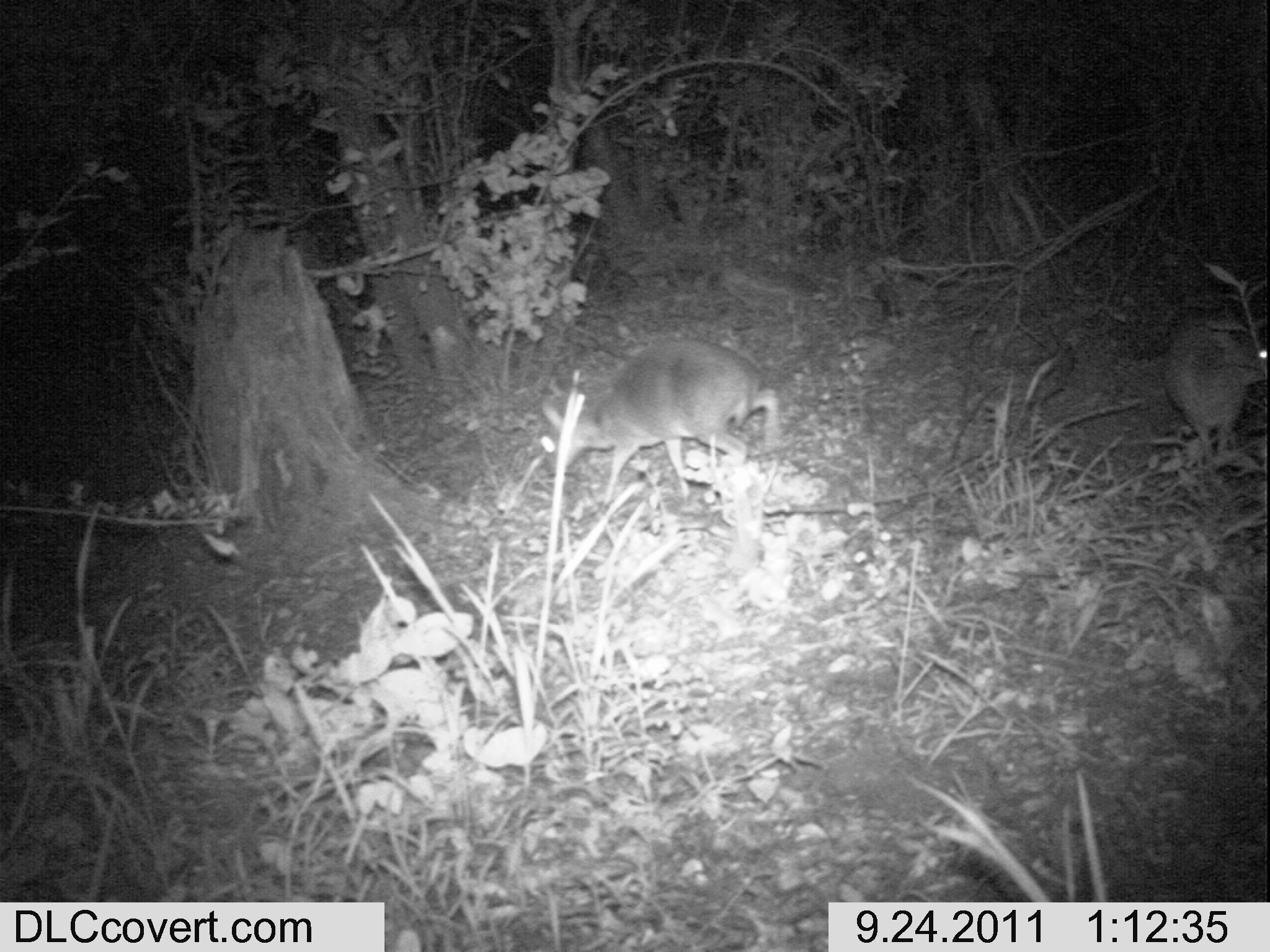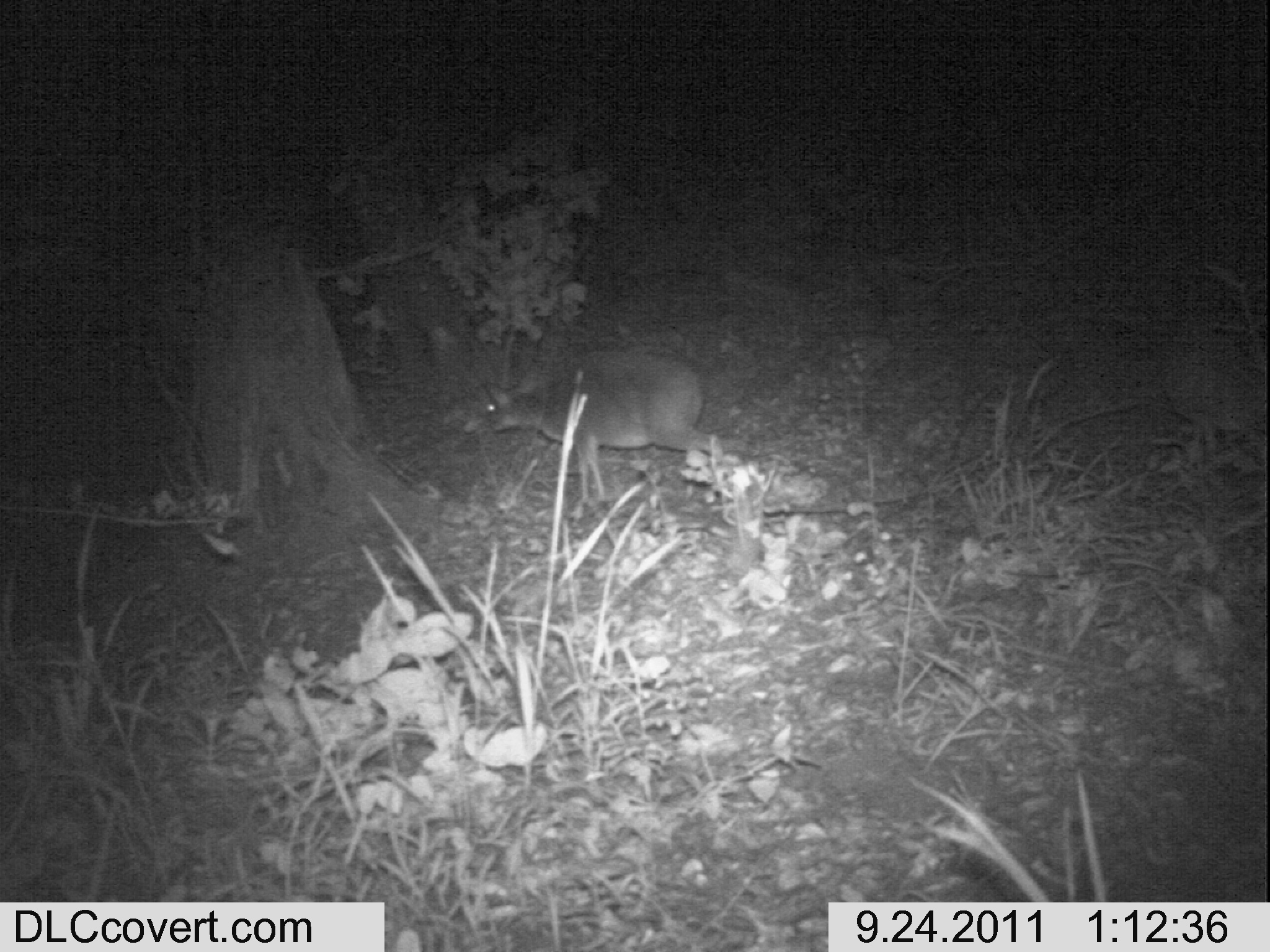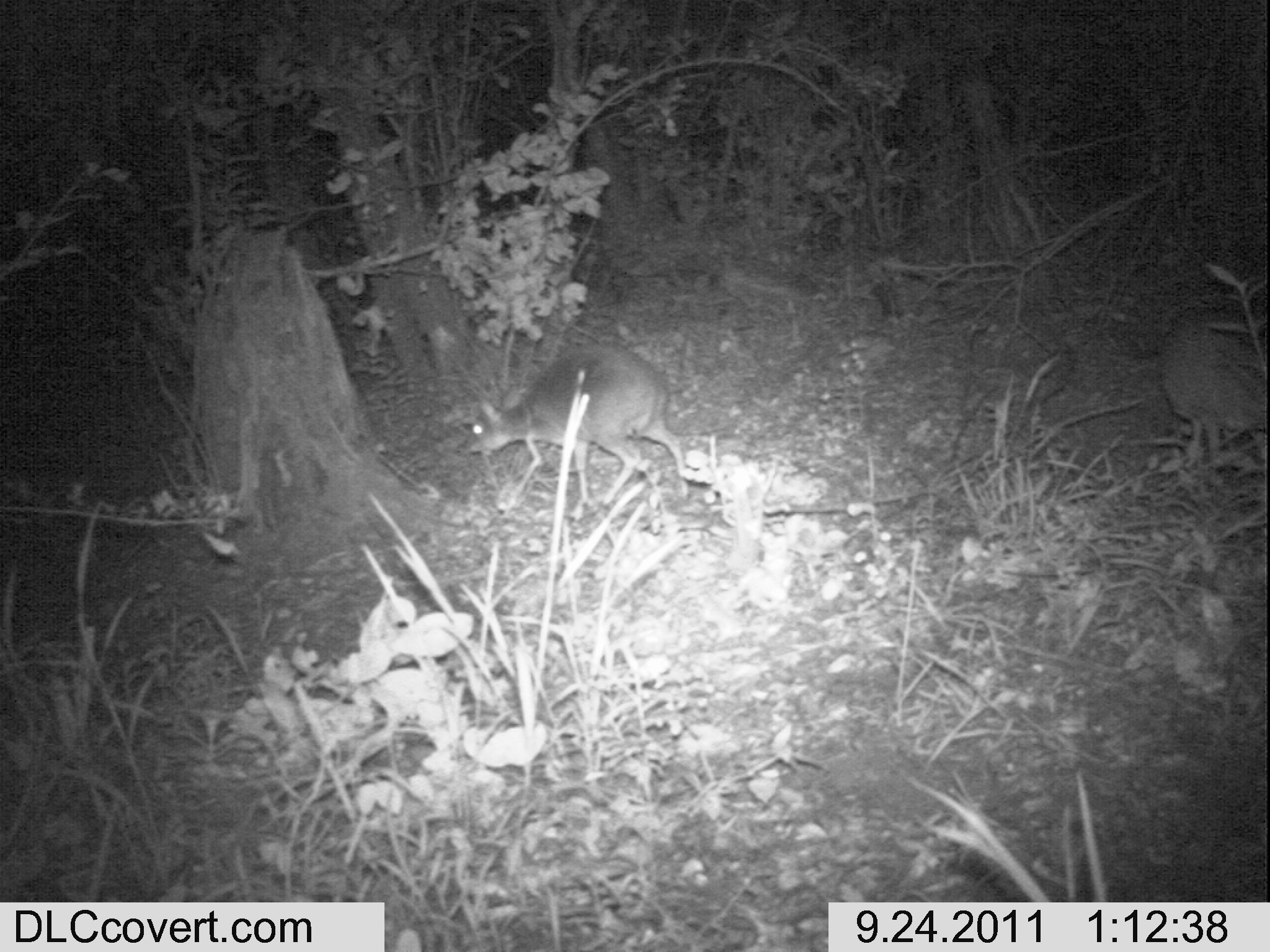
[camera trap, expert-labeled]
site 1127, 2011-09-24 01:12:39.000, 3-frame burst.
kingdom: Animalia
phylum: Chordata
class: Mammalia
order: Artiodactyla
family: Bovidae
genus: Capra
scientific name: Capra aegagrus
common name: wild goat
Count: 2.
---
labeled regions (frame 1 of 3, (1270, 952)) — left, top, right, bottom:
capra aegagrus: 539, 338, 782, 512; 1162, 316, 1267, 457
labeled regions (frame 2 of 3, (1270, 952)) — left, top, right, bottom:
capra aegagrus: 475, 351, 723, 501; 1162, 337, 1267, 456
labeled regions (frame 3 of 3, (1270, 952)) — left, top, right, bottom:
capra aegagrus: 467, 348, 687, 504; 1159, 304, 1266, 460